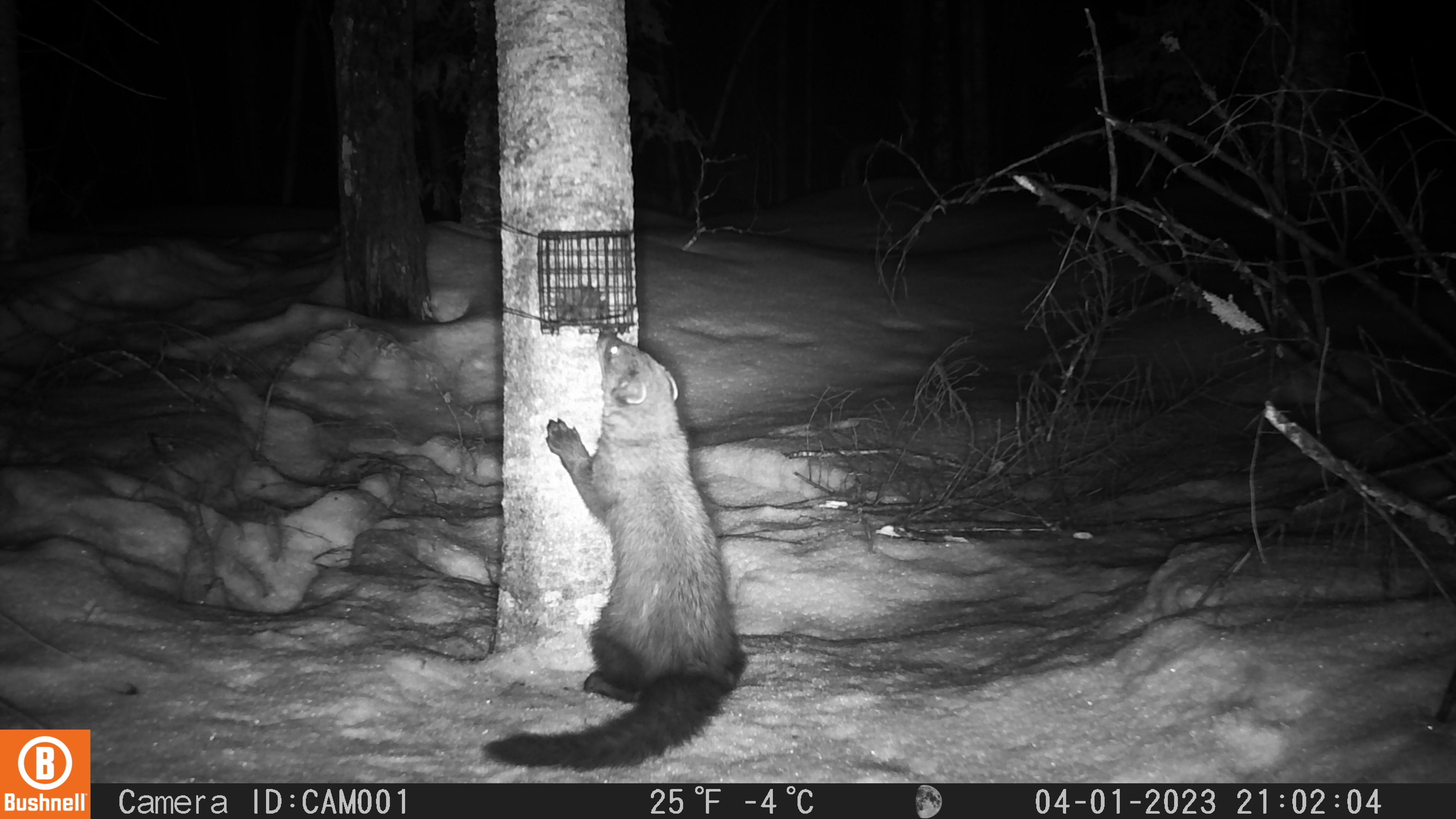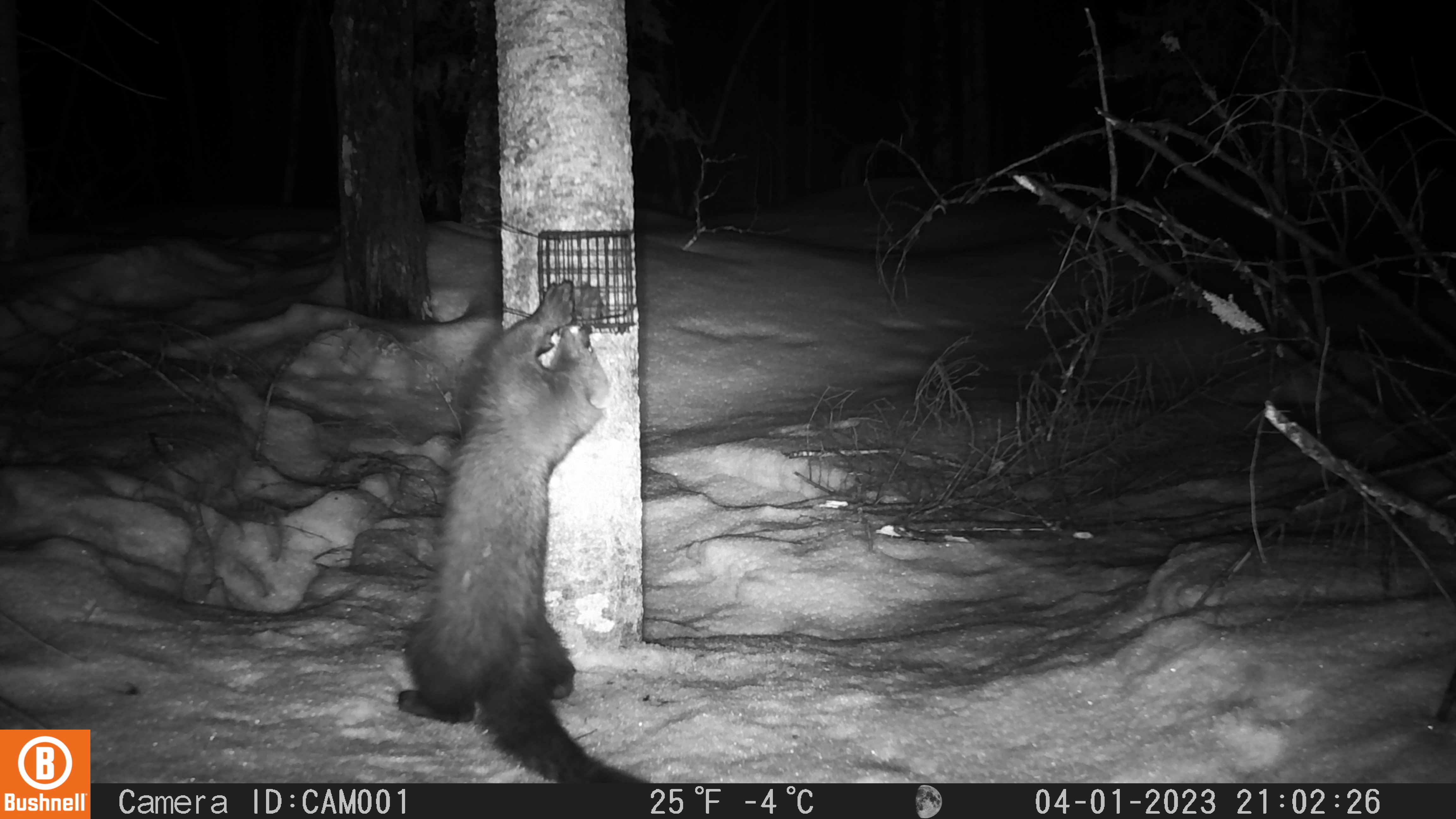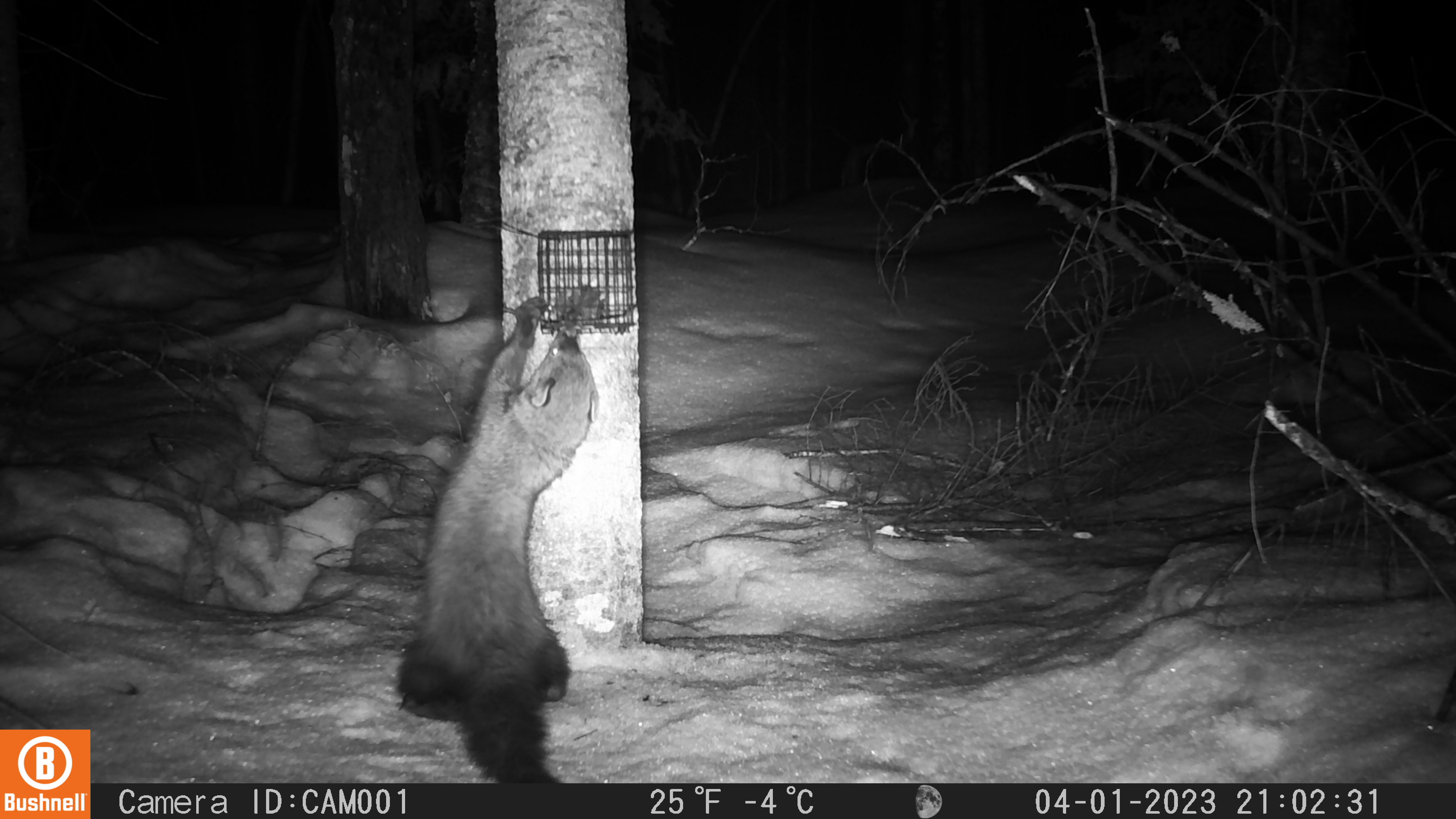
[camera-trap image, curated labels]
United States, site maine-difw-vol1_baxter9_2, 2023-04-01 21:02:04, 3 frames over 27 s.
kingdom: Animalia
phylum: Chordata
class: Mammalia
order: Carnivora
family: Mustelidae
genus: Pekania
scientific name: Pekania pennanti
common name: fisher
Fisher (Pekania pennanti).